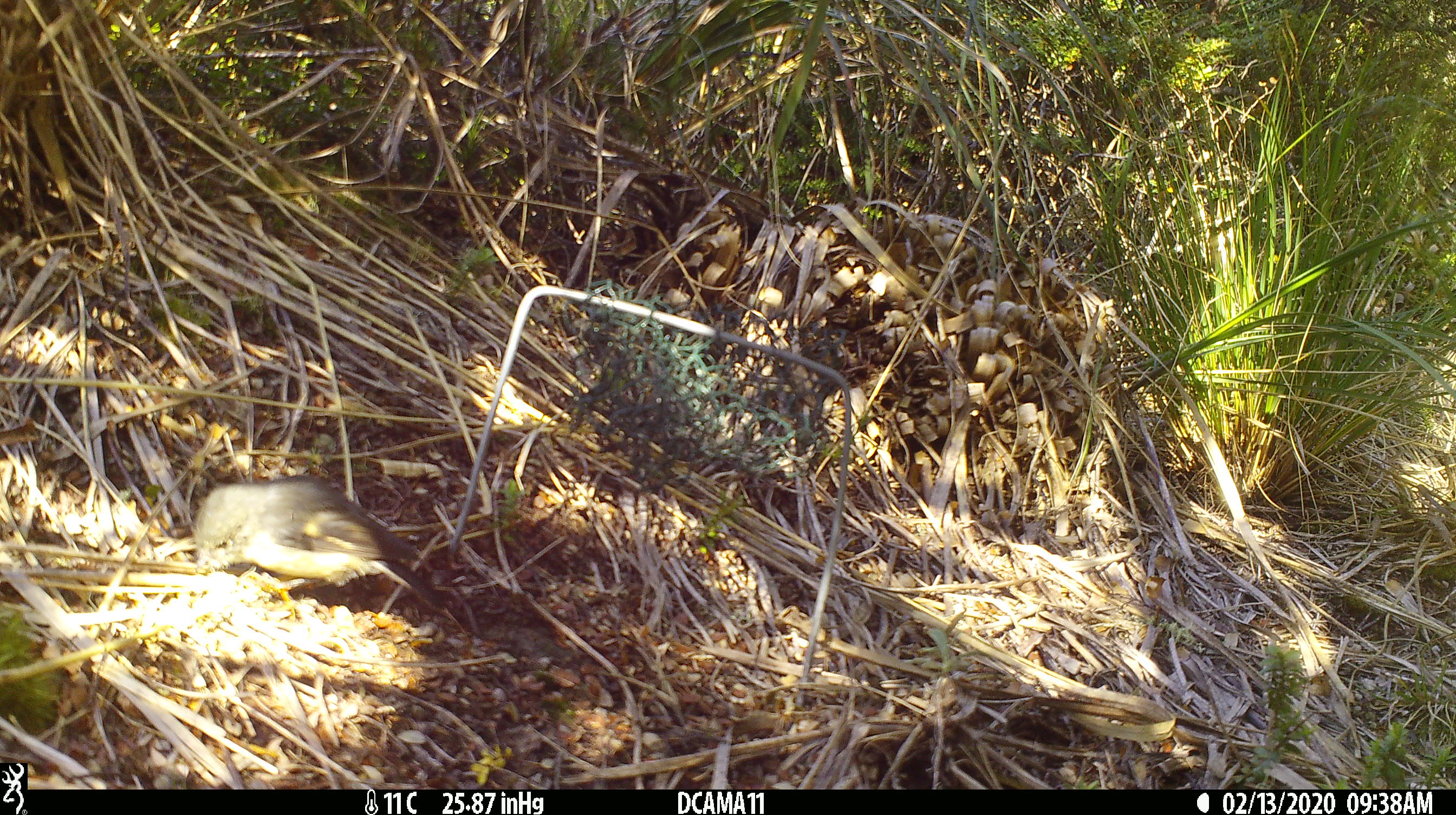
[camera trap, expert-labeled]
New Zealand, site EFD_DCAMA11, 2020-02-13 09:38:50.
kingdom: Animalia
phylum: Chordata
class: Aves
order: Passeriformes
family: Petroicidae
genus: Petroica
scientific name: Petroica macrocephala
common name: tomtit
Tomtit (Petroica macrocephala).